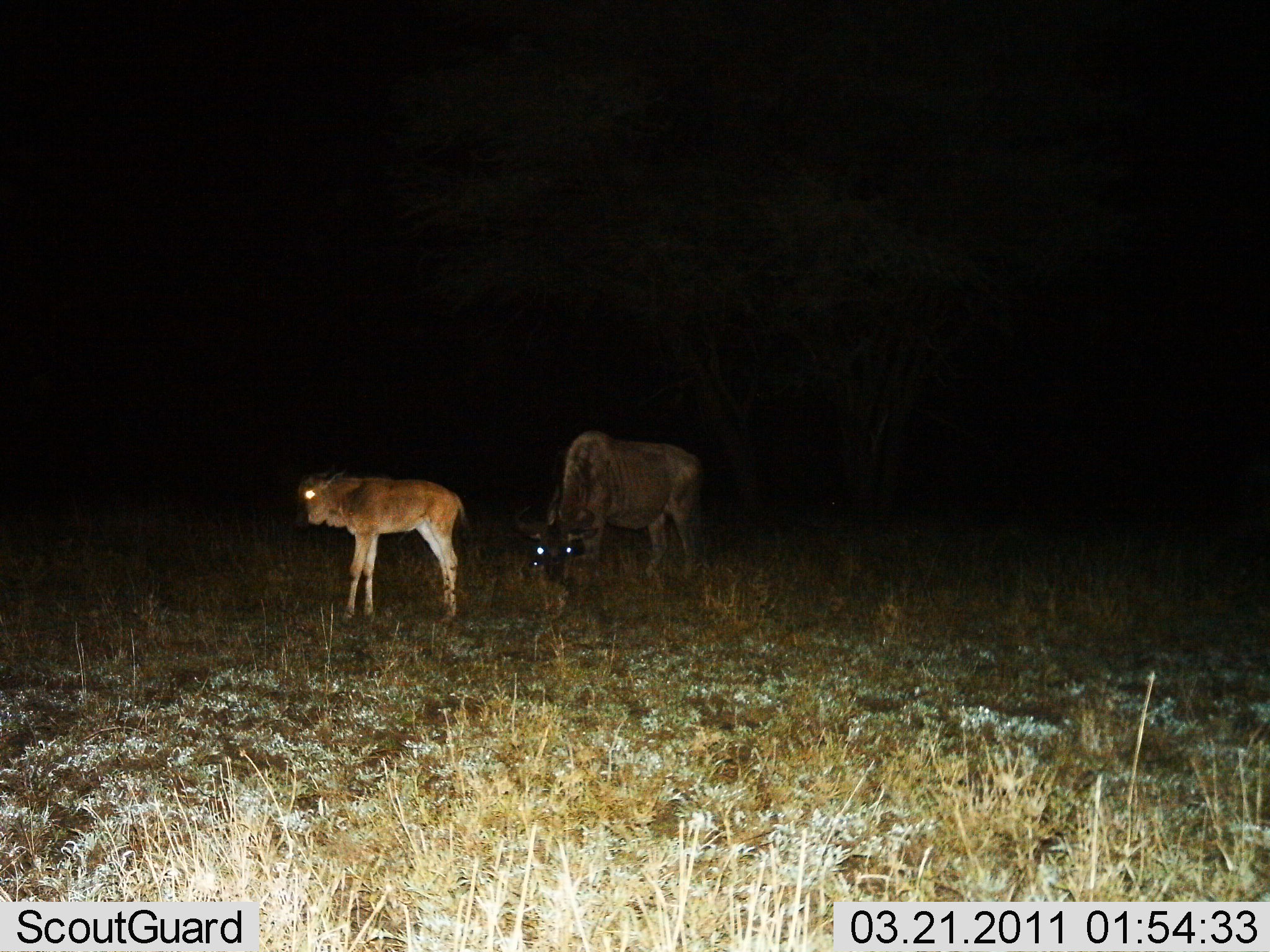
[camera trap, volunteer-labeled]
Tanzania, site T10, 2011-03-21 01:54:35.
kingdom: Animalia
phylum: Chordata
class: Mammalia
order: Artiodactyla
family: Bovidae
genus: Connochaetes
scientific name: Connochaetes taurinus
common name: blue wildebeest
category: wildebeest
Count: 2.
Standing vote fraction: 82%.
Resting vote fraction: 0%.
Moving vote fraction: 0%.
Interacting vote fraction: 0%.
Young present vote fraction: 91%.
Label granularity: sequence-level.